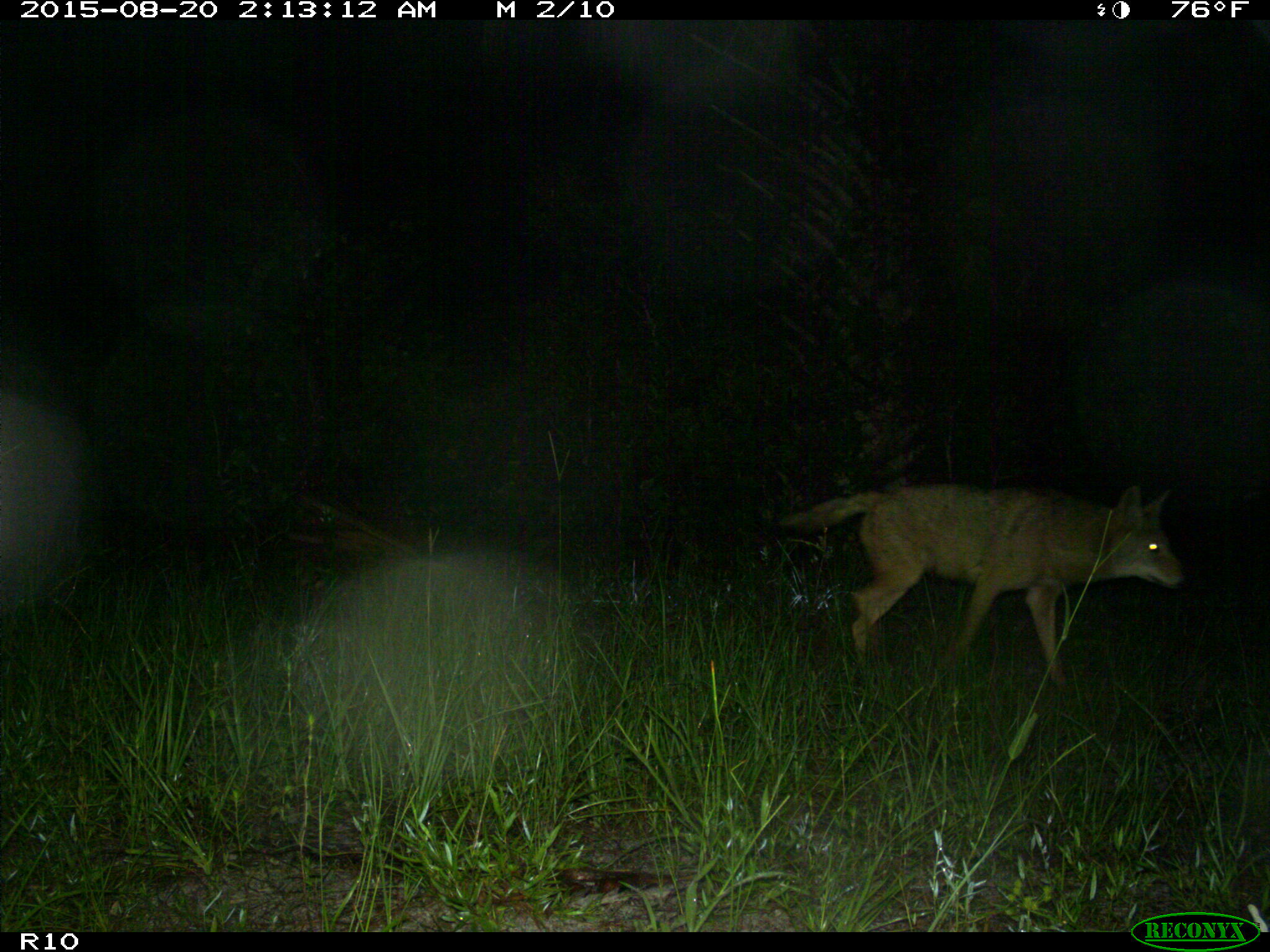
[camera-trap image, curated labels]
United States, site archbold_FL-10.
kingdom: Animalia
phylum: Chordata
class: Mammalia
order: Carnivora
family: Canidae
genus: Canis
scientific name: Canis latrans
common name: coyote